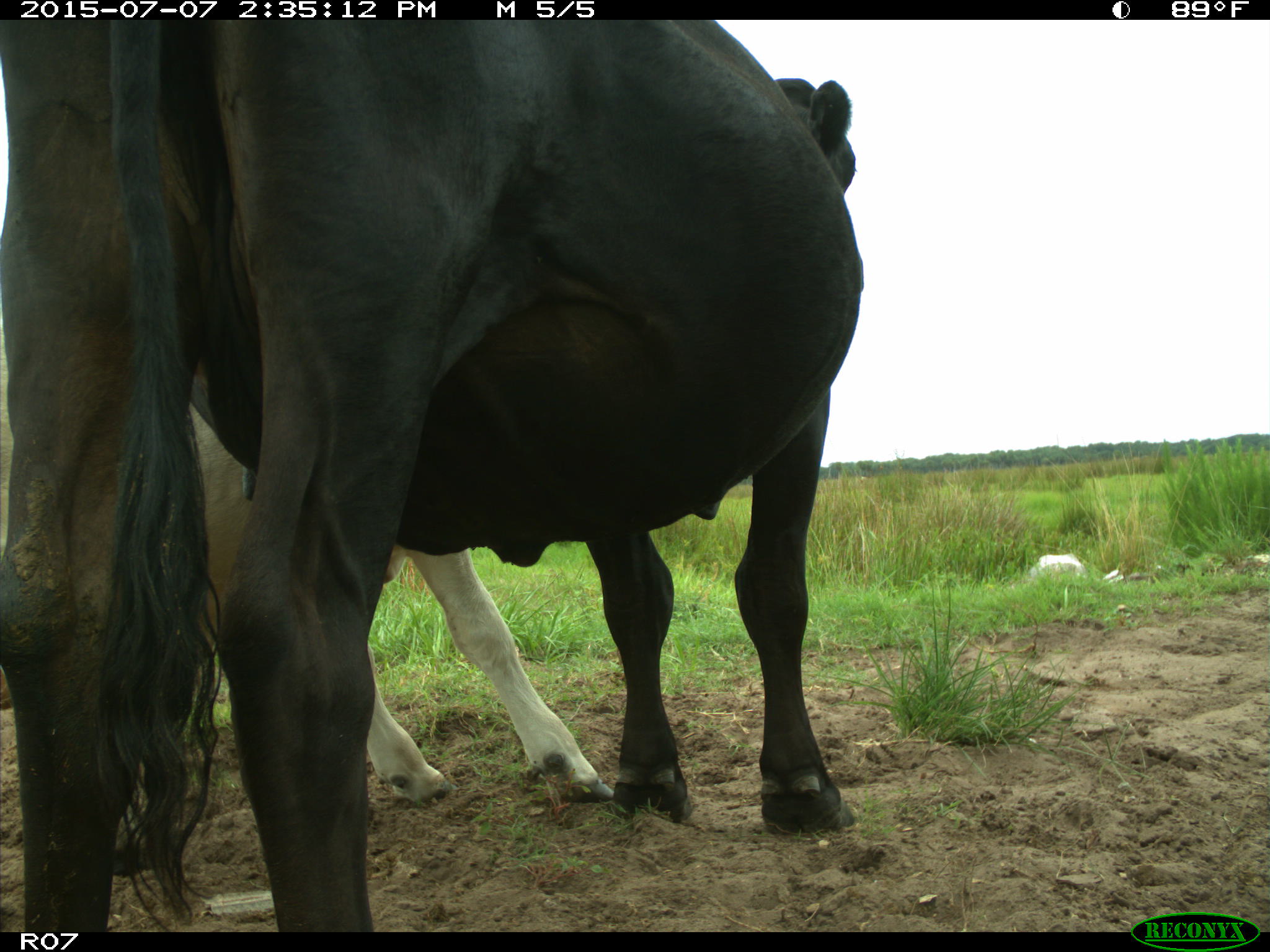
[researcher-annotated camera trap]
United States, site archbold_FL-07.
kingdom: Animalia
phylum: Chordata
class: Mammalia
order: Artiodactyla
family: Bovidae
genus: Bos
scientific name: Bos taurus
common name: domestic cow